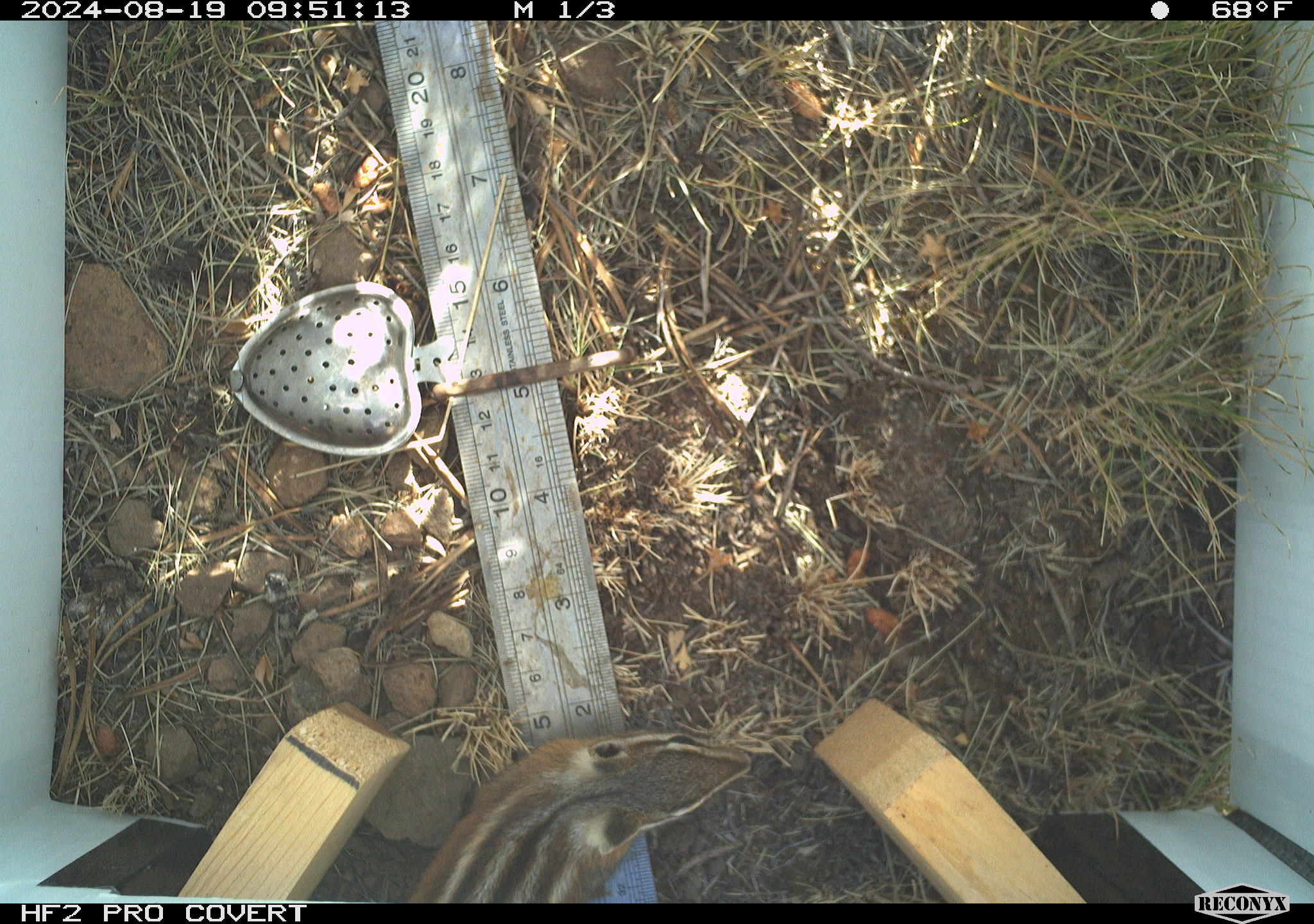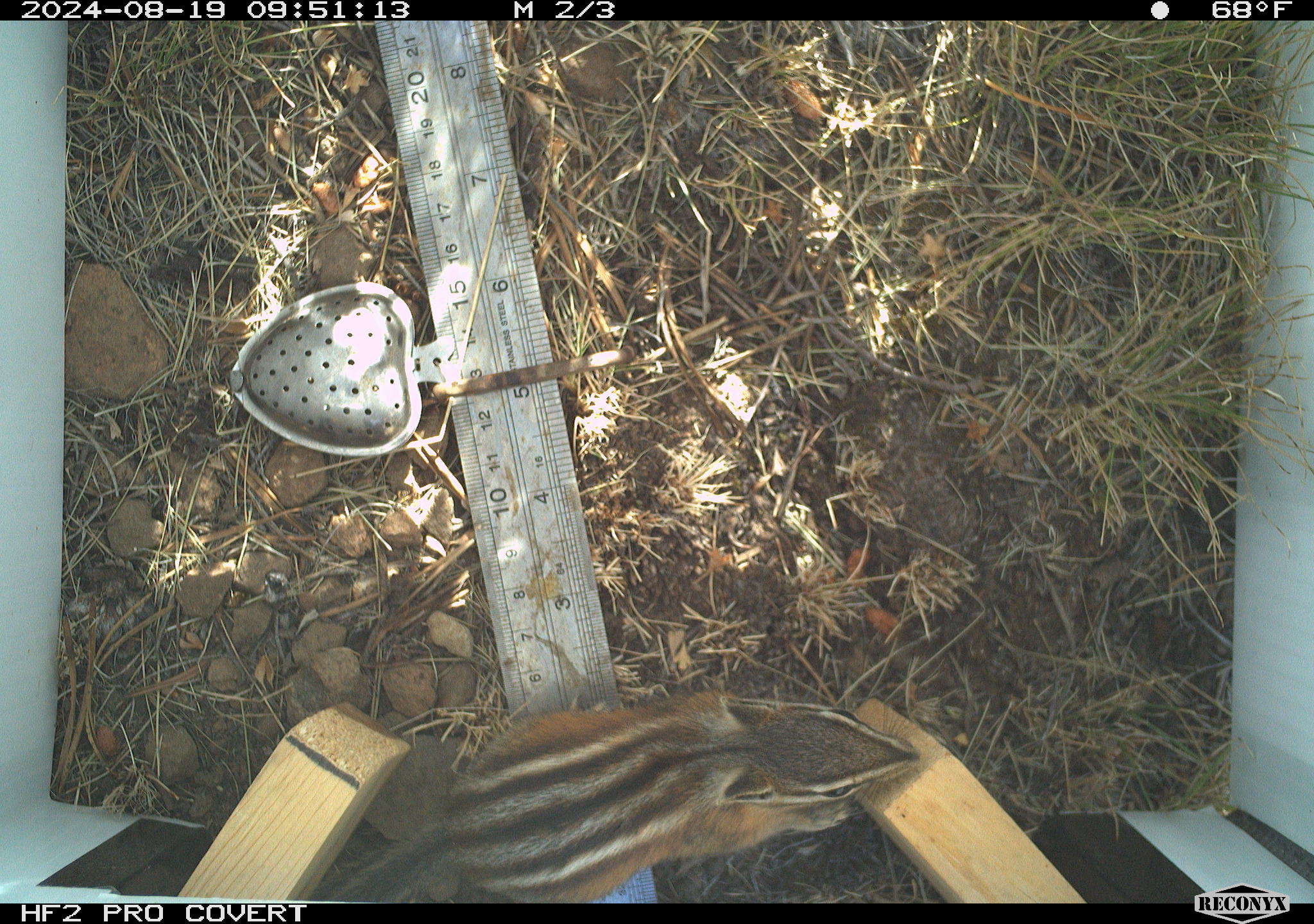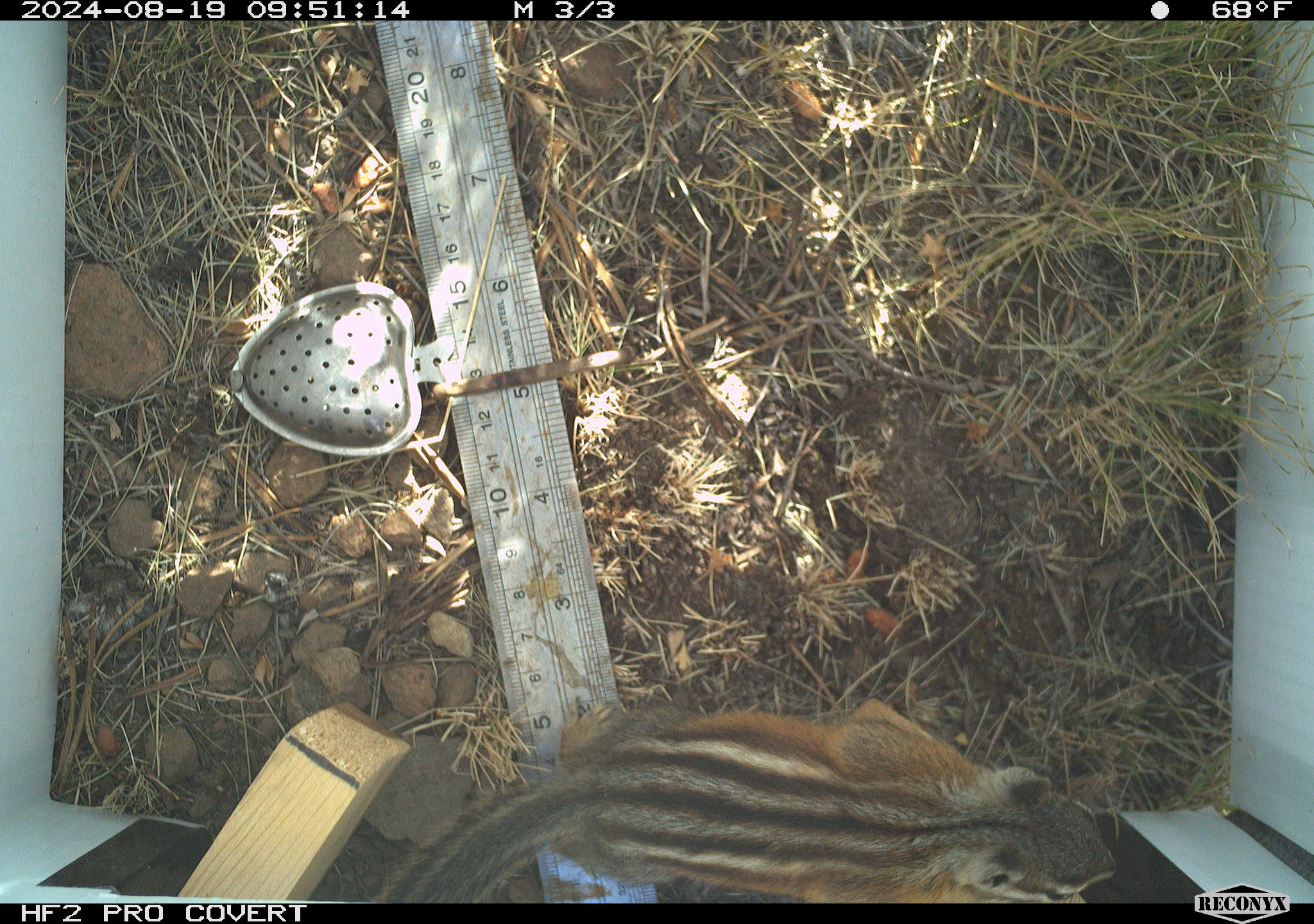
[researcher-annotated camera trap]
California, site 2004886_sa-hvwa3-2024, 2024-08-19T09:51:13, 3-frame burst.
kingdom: Animalia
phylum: Chordata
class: Mammalia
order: Rodentia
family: Sciuridae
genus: Neotamias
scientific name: Neotamias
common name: western chipmunks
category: neotamias species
Neotamias species (western chipmunks) (Neotamias).